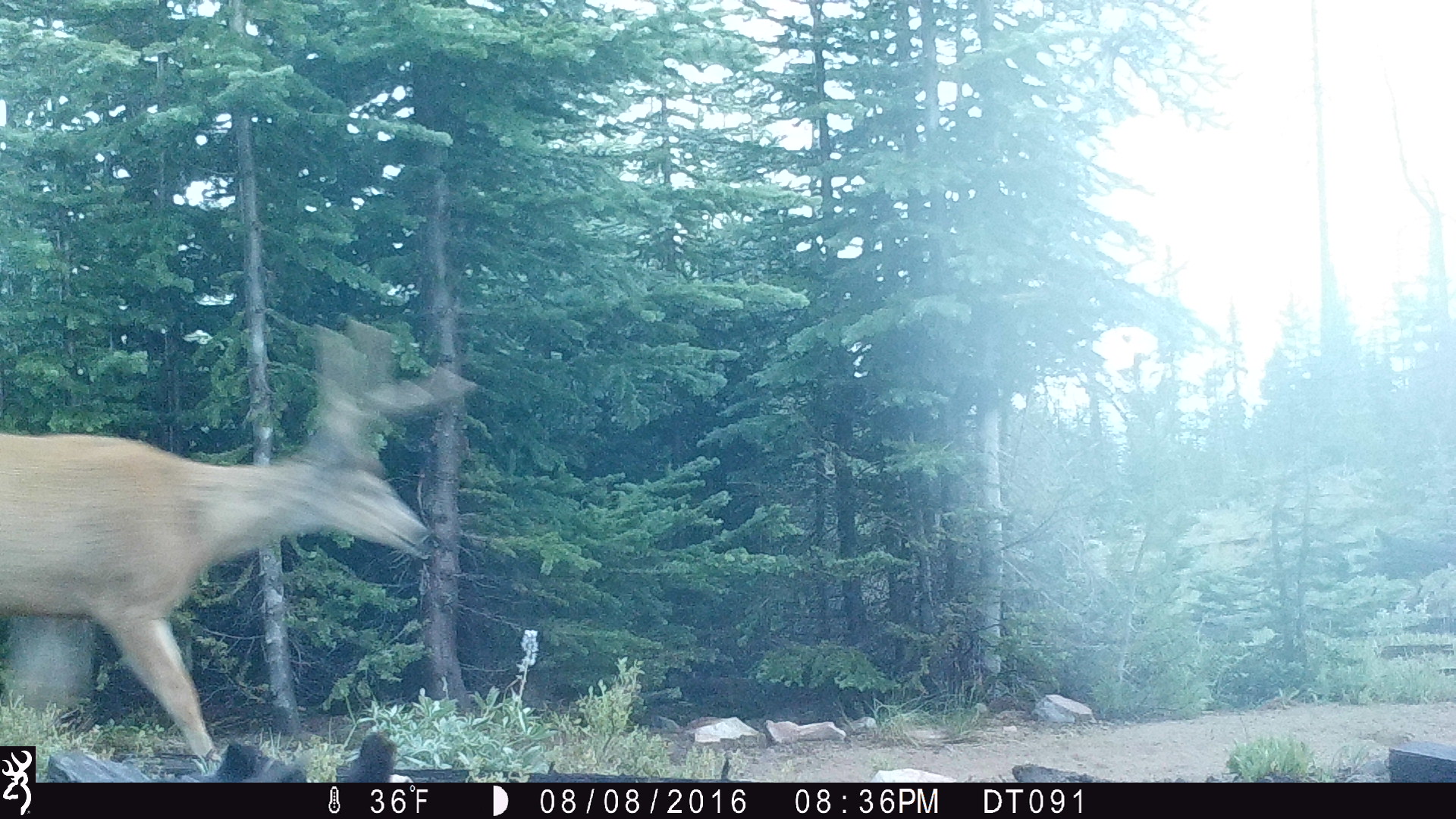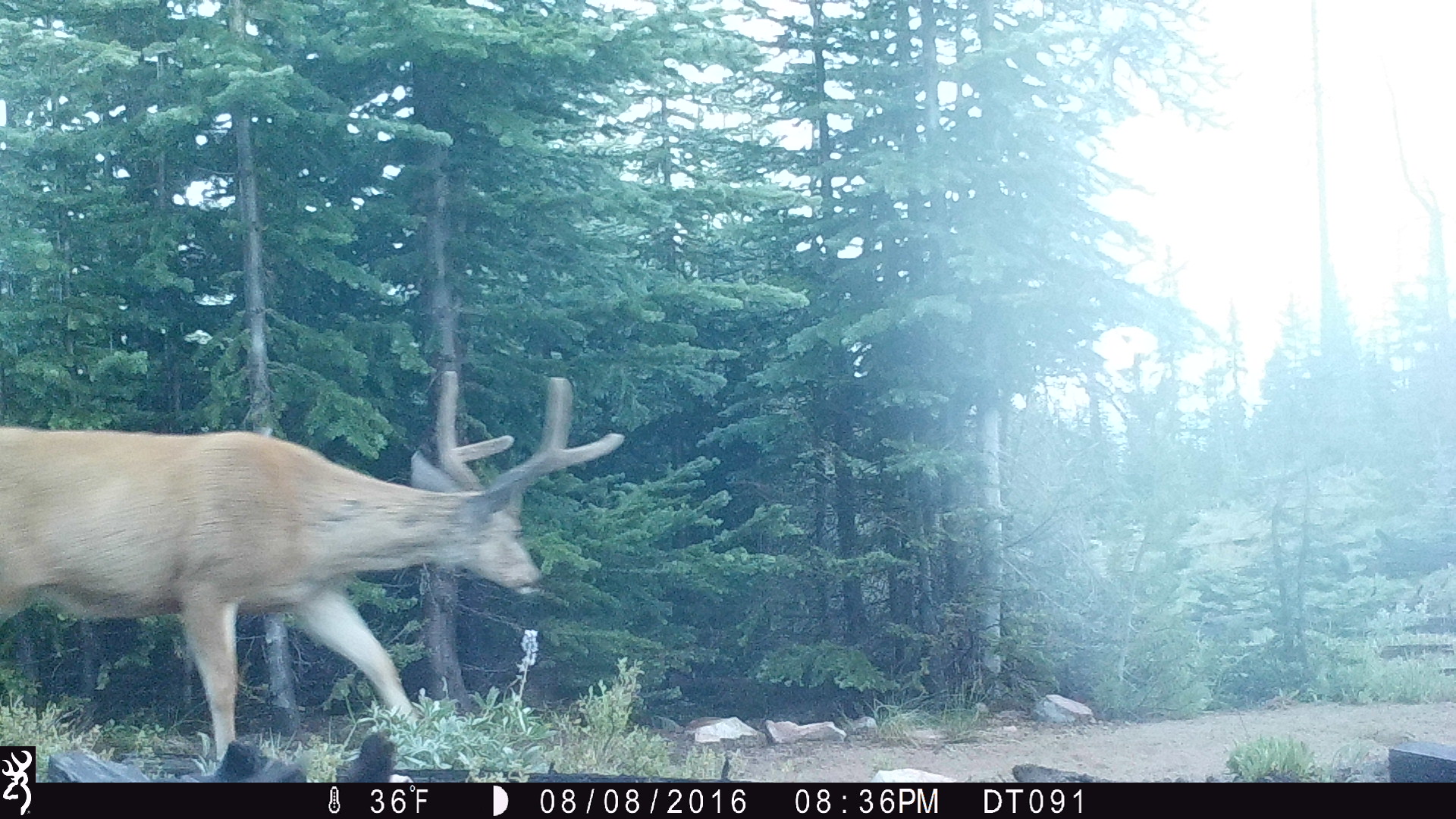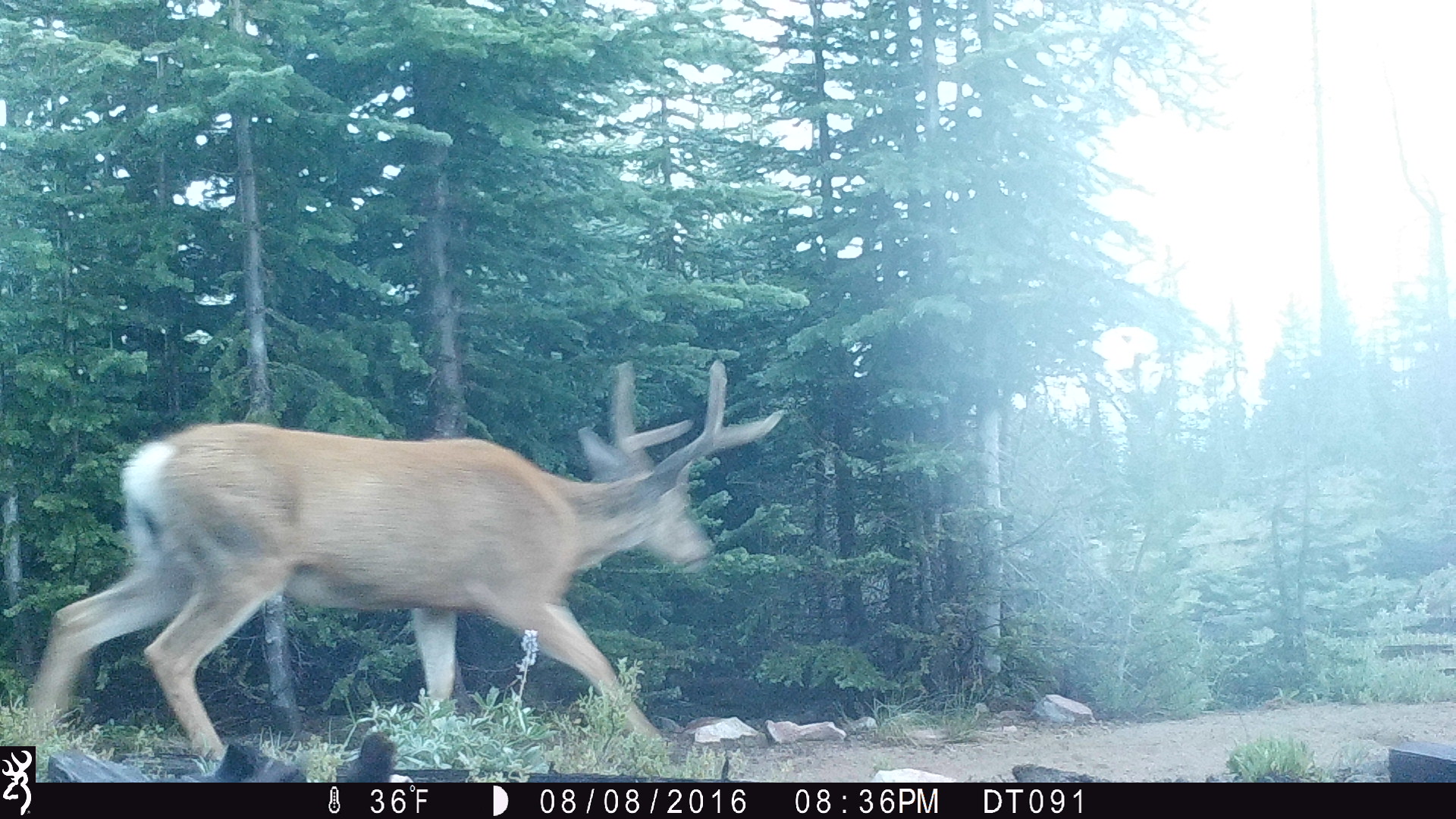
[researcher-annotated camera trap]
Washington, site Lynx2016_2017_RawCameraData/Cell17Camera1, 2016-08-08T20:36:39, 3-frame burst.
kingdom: Animalia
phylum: Chordata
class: Mammalia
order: Artiodactyla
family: Cervidae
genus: Odocoileus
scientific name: Odocoileus hemionus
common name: mule deer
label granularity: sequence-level